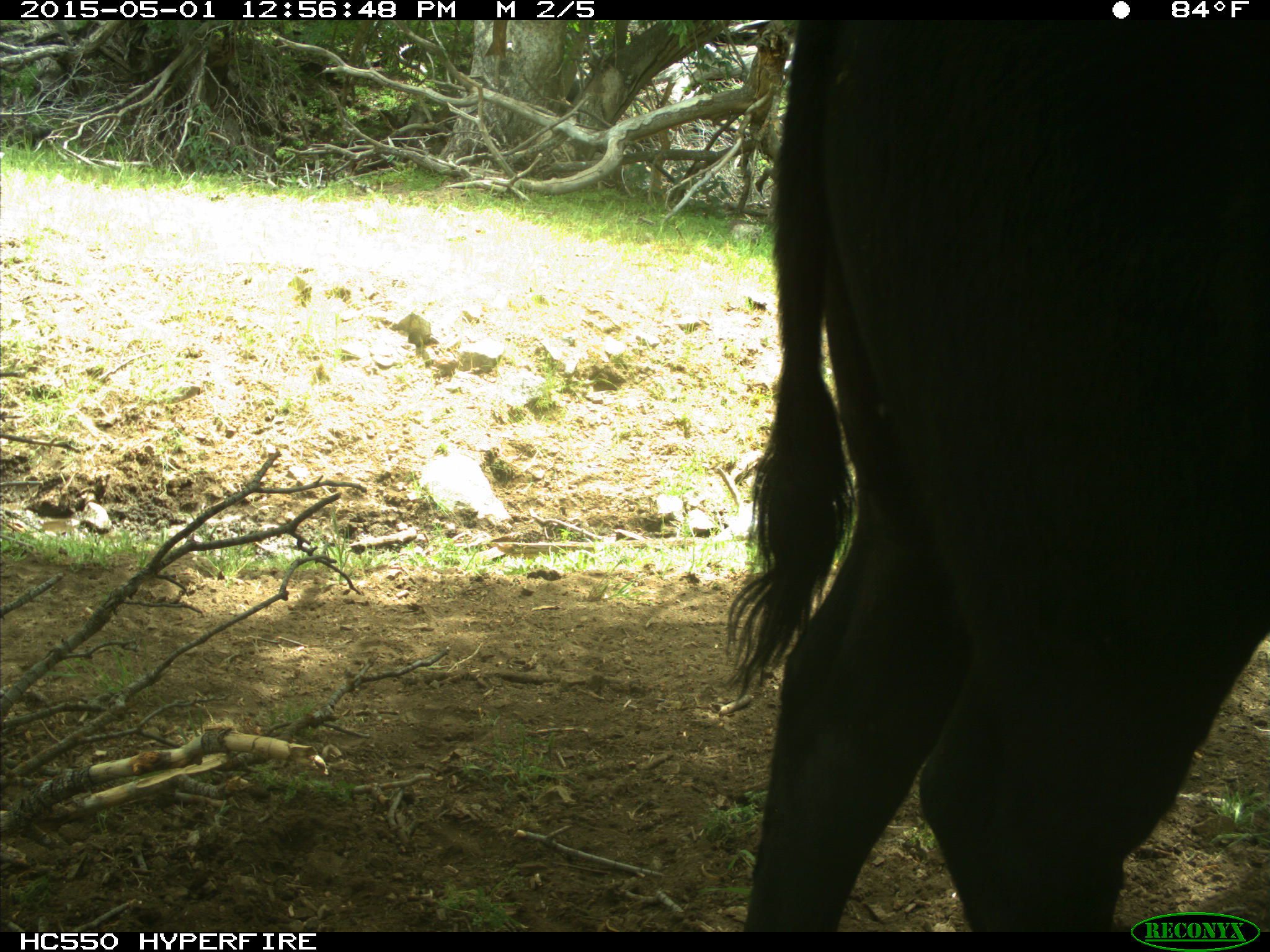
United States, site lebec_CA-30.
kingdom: Animalia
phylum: Chordata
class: Mammalia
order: Artiodactyla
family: Bovidae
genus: Bos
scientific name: Bos taurus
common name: domestic cow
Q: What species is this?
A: Bos taurus (domestic cow).